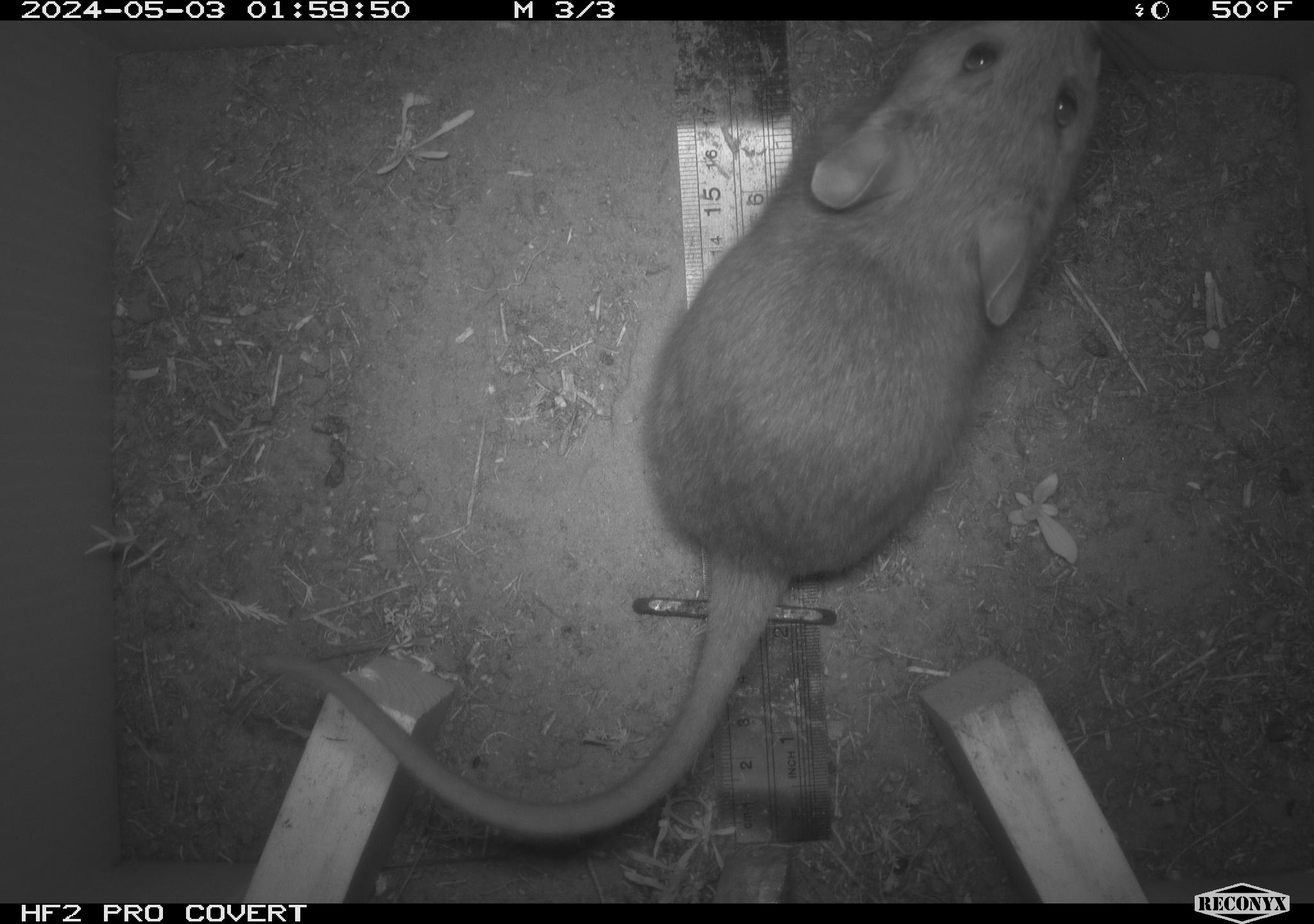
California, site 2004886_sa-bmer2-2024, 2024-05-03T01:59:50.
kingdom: Animalia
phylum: Chordata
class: Mammalia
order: Rodentia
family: Cricetidae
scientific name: Cricetidae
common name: hamsters, voles, lemmings, and allies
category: cricetidae family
Cricetidae family (hamsters, voles, lemmings, and allies) (Cricetidae).